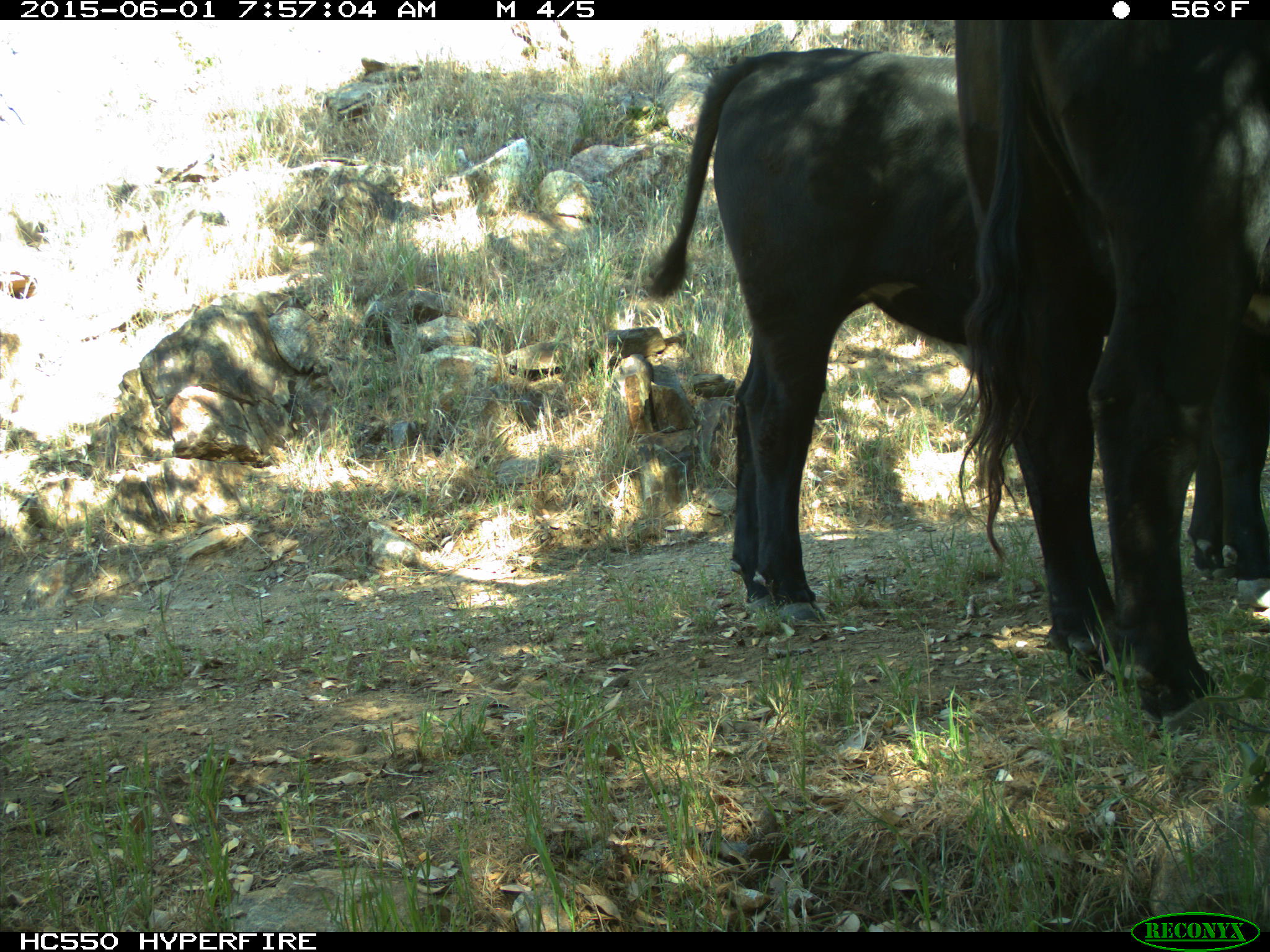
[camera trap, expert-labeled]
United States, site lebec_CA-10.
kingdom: Animalia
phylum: Chordata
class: Mammalia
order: Artiodactyla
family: Bovidae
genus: Bos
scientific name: Bos taurus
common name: domestic cow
Bos taurus (domestic cow).